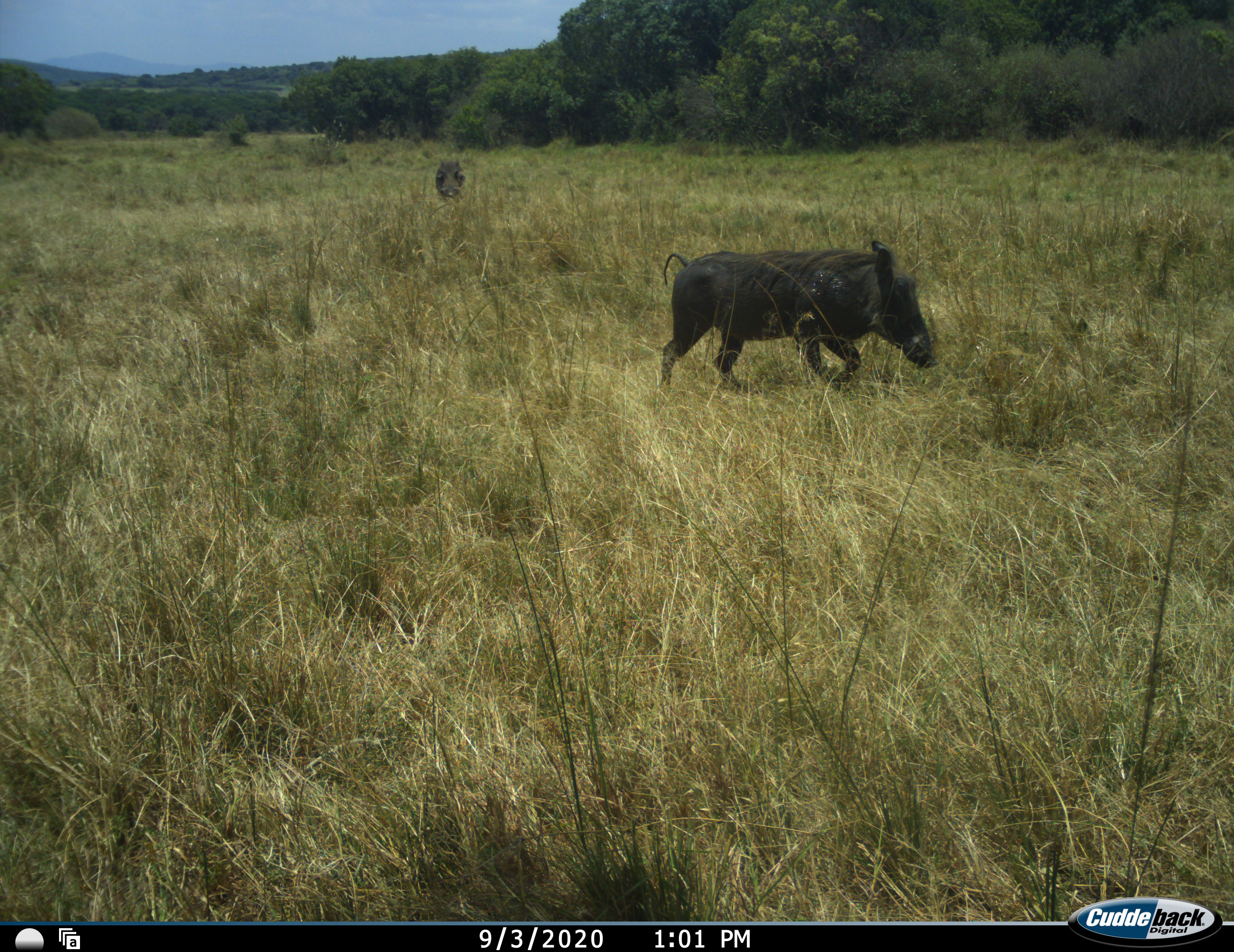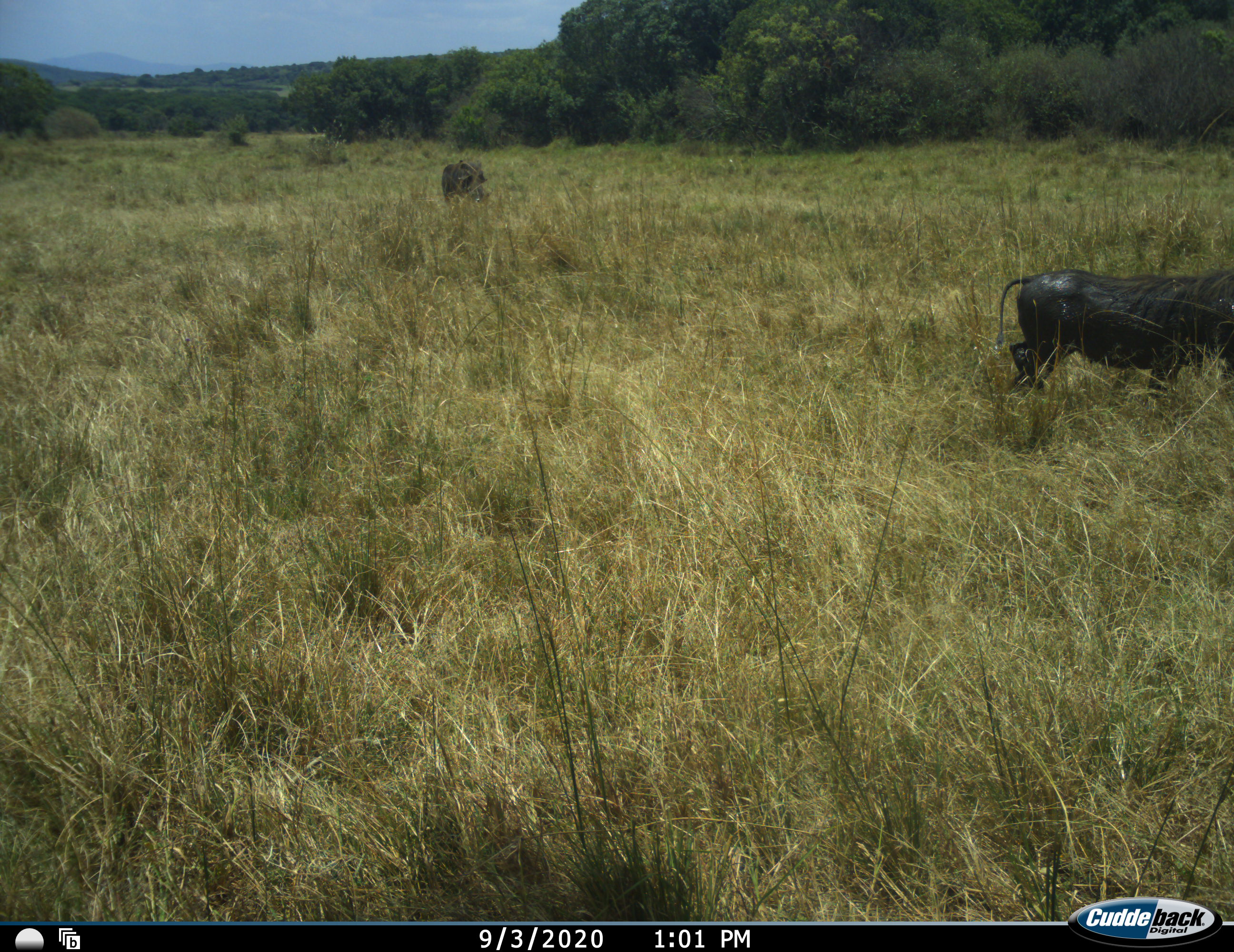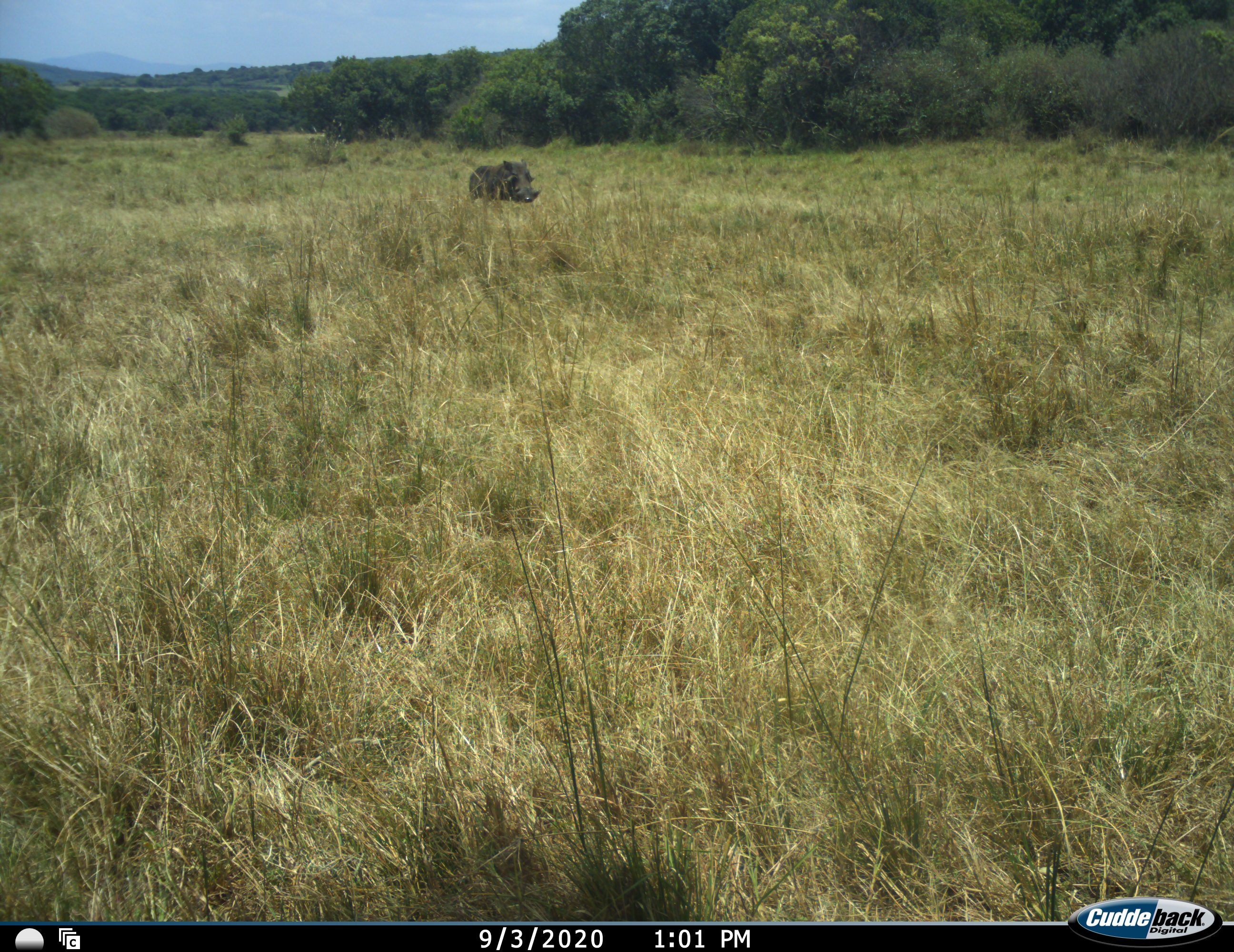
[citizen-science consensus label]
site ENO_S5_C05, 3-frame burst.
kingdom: Animalia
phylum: Chordata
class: Mammalia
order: Artiodactyla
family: Suidae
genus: Phacochoerus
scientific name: Phacochoerus africanus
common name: warthog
Warthog (Phacochoerus africanus), count 2. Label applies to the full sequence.